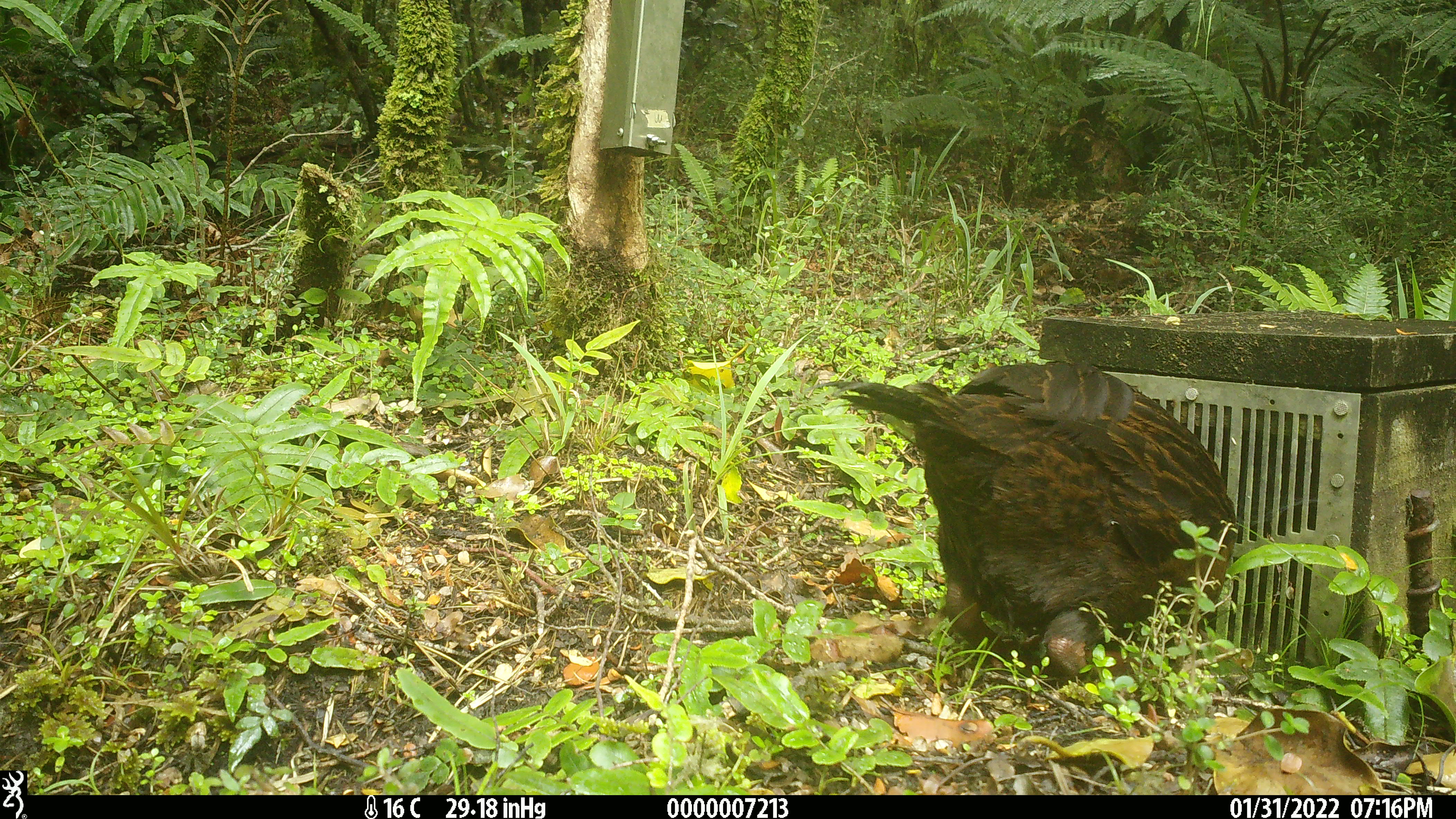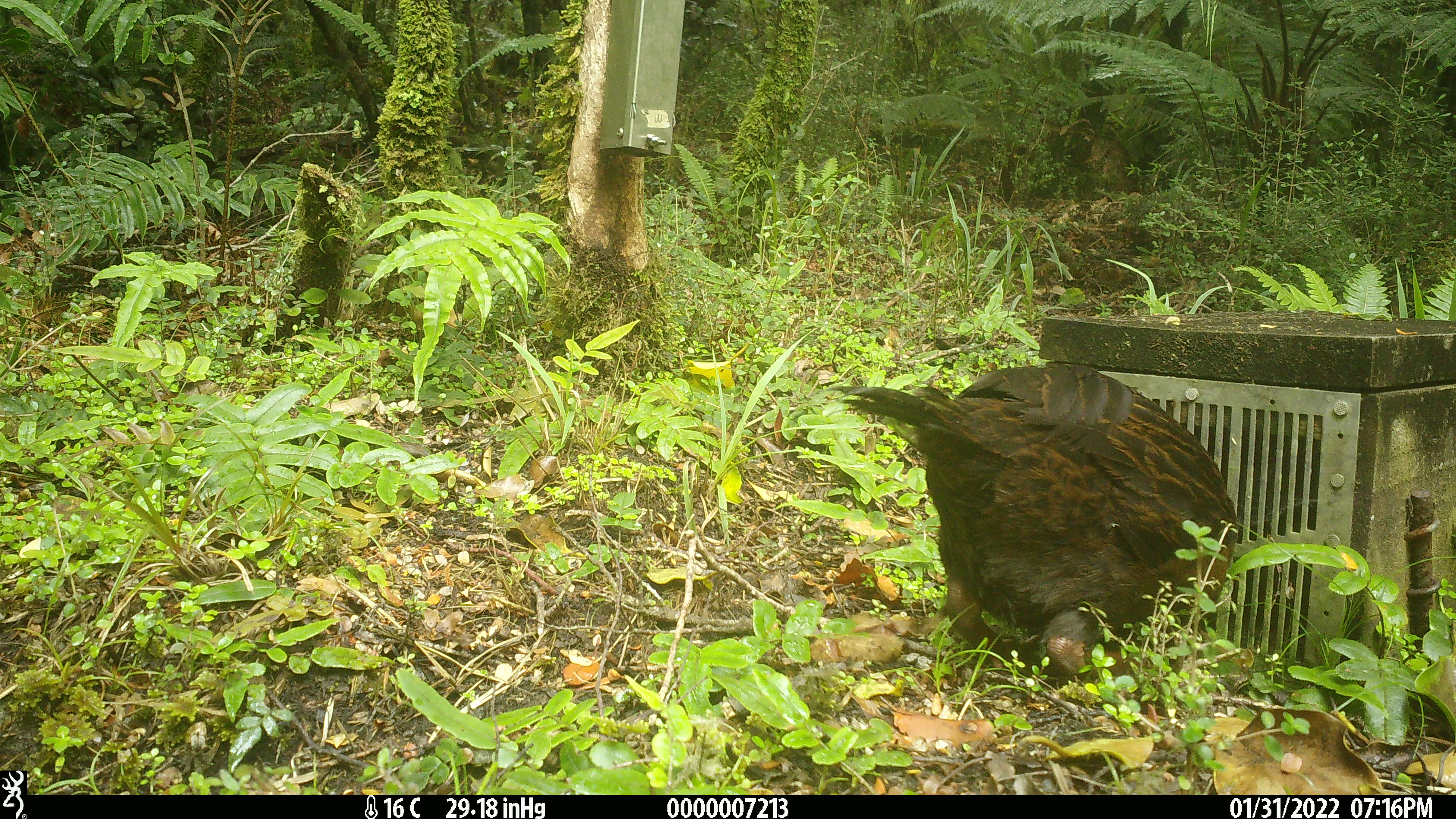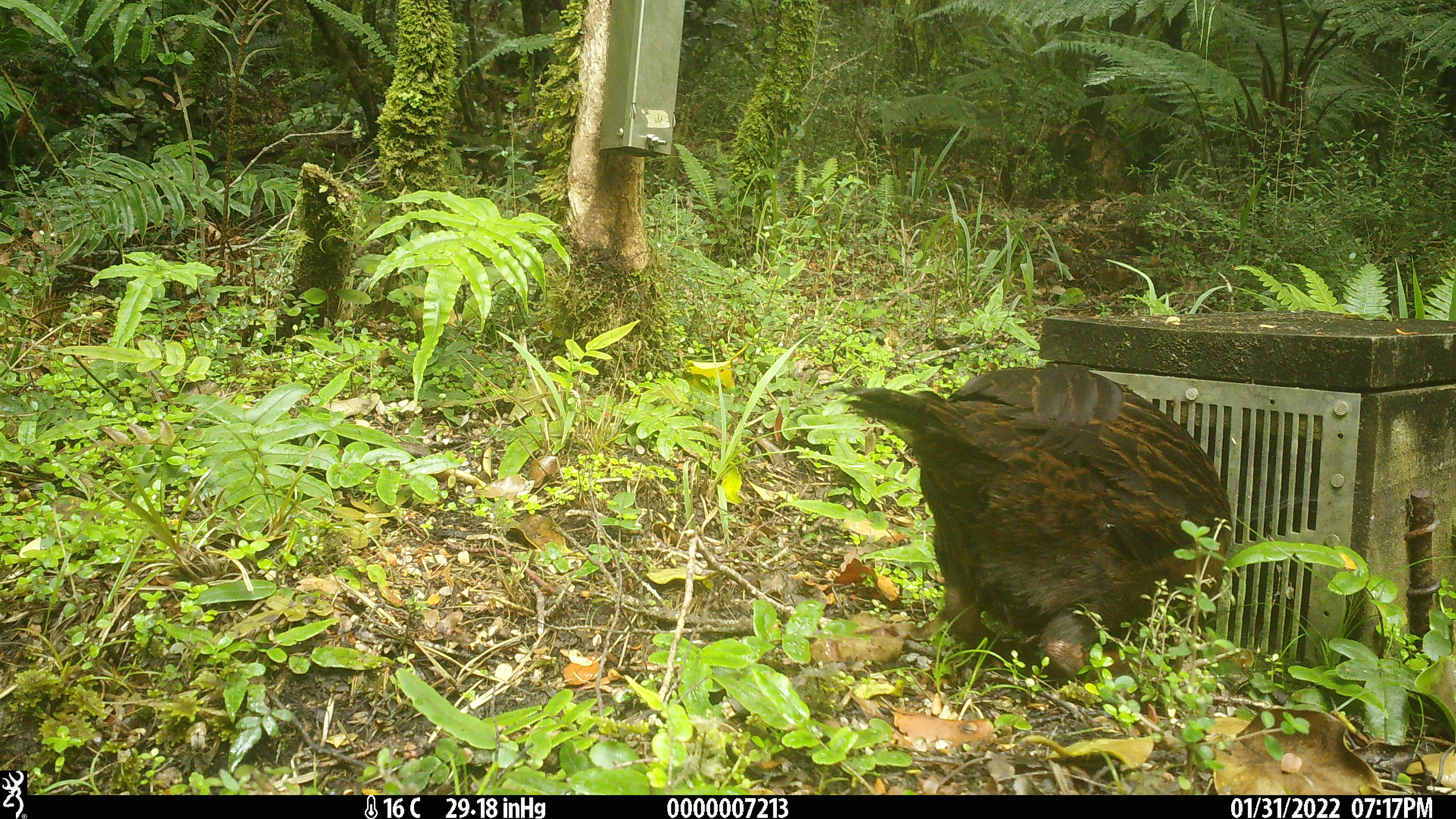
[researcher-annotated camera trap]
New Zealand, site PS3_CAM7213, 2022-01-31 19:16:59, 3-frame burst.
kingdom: Animalia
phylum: Chordata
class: Aves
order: Gruiformes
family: Rallidae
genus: Gallirallus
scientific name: Gallirallus australis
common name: weka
Weka (Gallirallus australis).